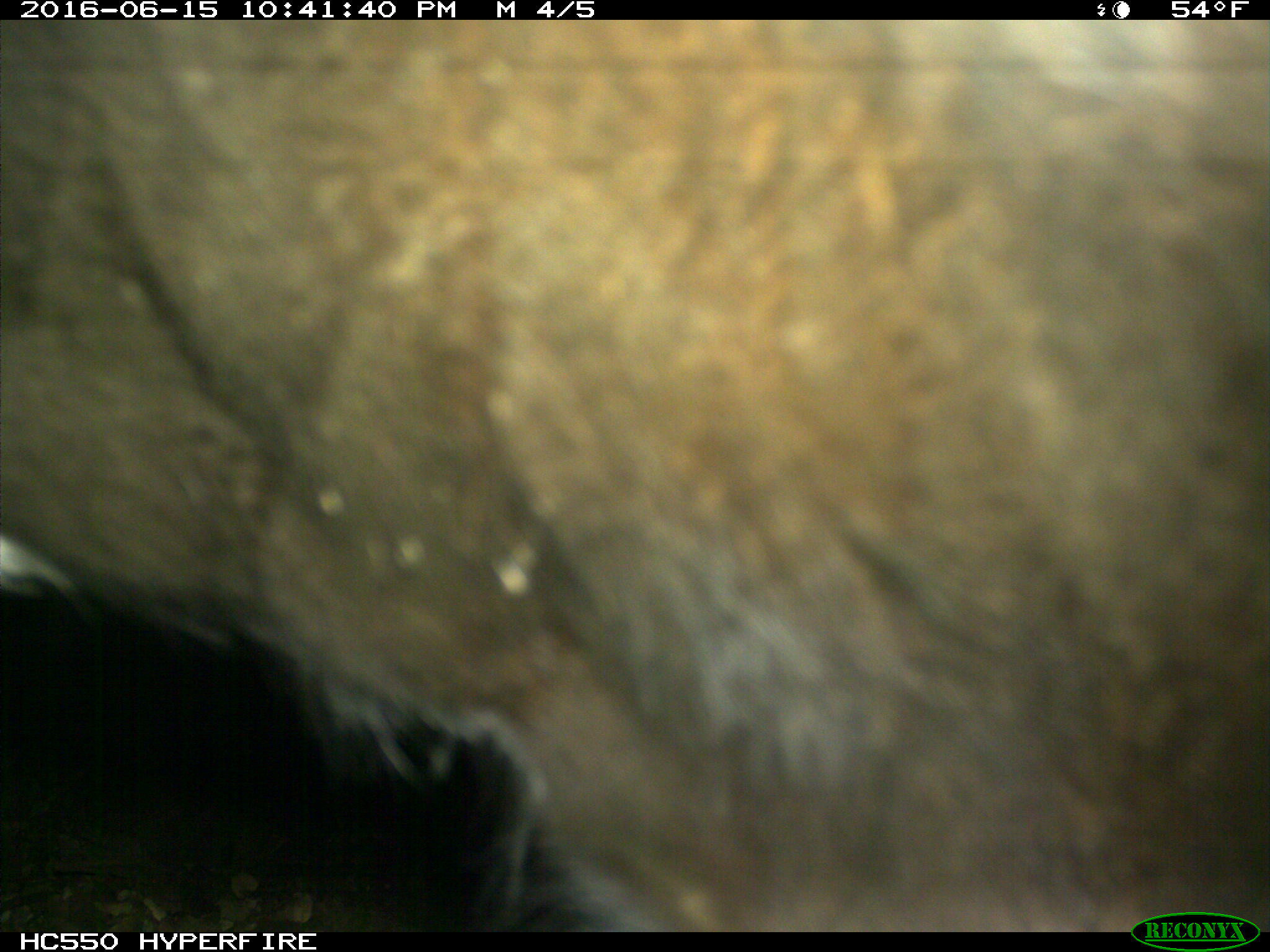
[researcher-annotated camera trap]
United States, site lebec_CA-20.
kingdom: Animalia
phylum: Chordata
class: Mammalia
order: Artiodactyla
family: Bovidae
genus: Bos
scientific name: Bos taurus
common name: domestic cow